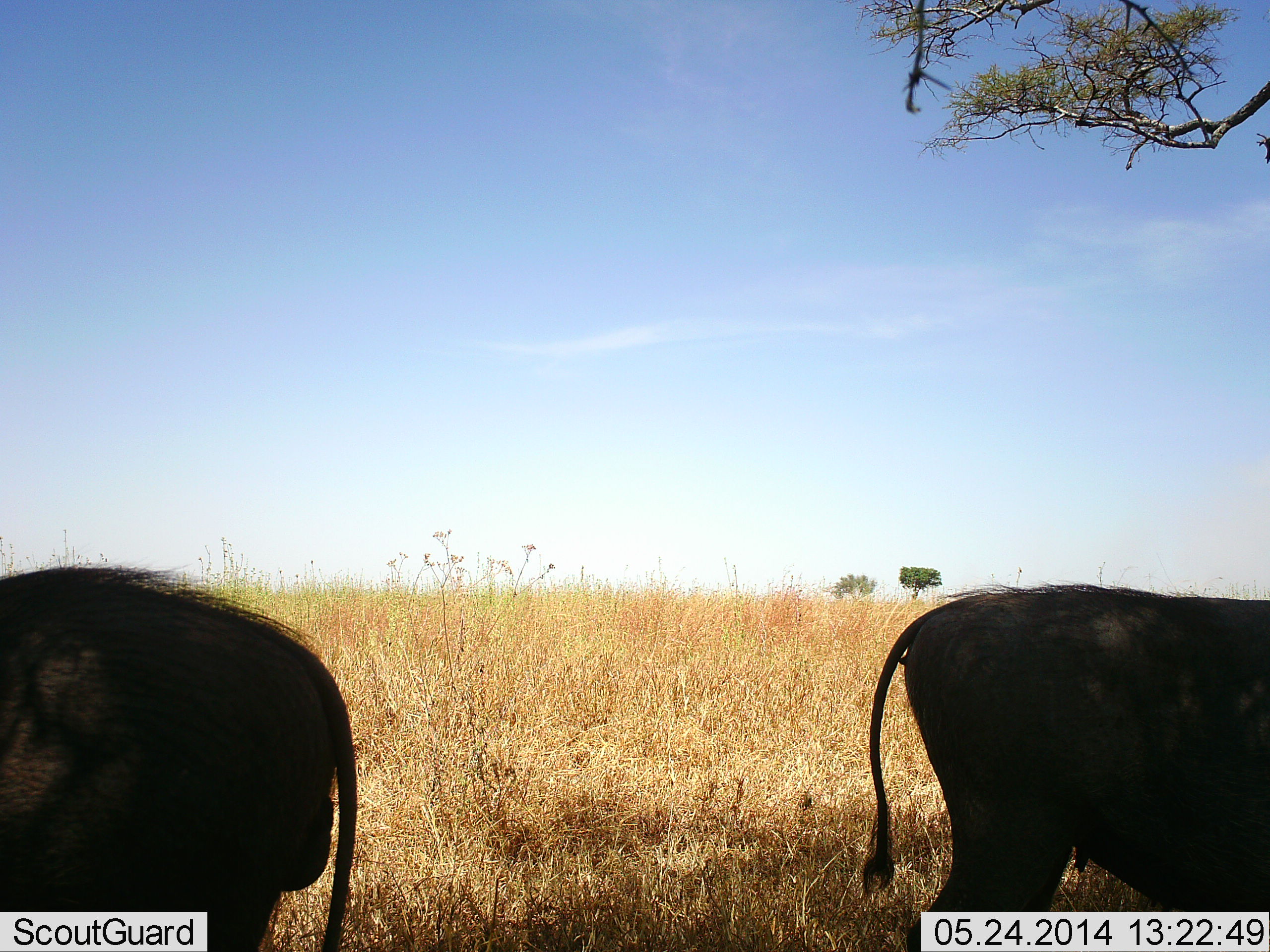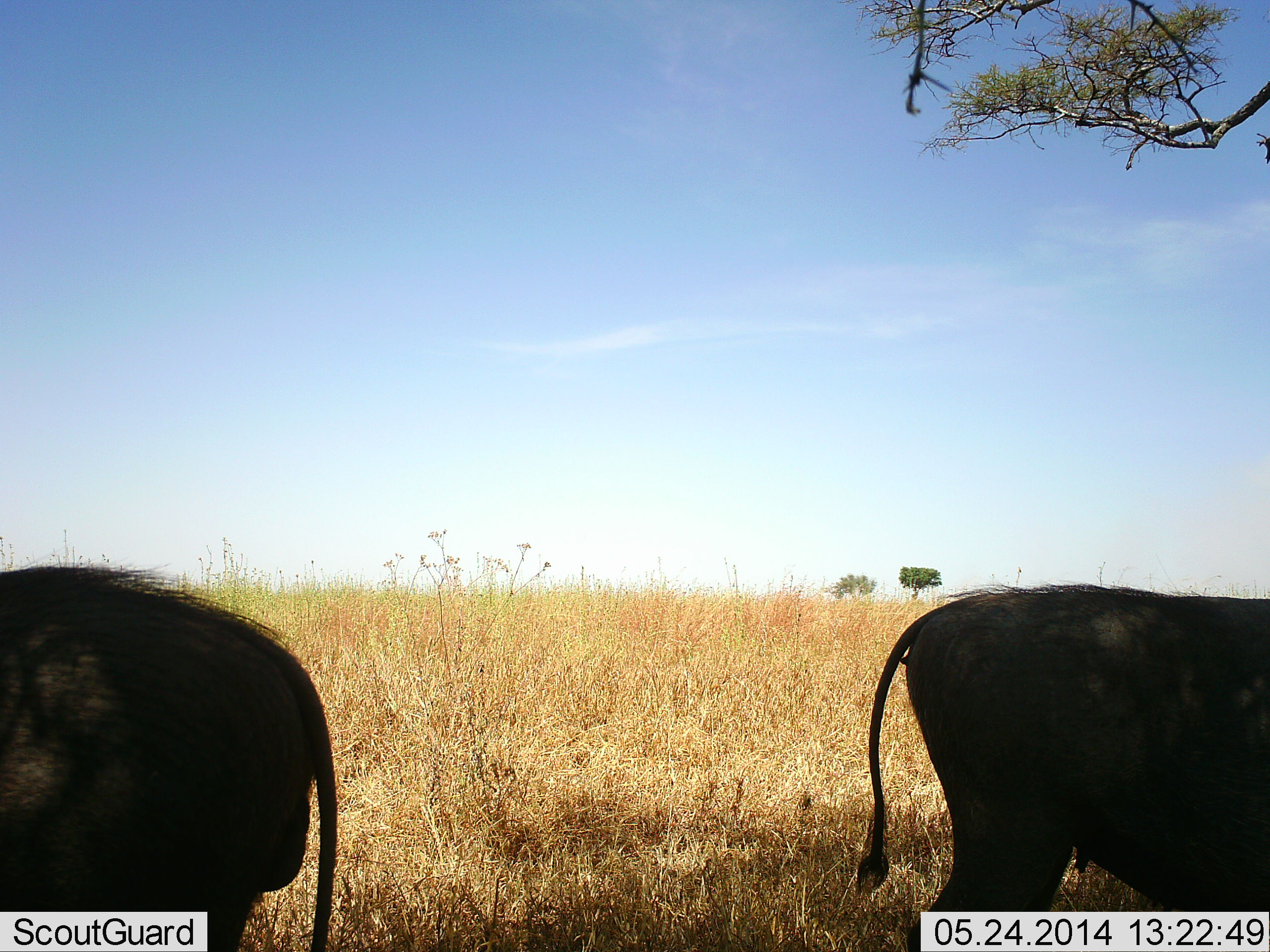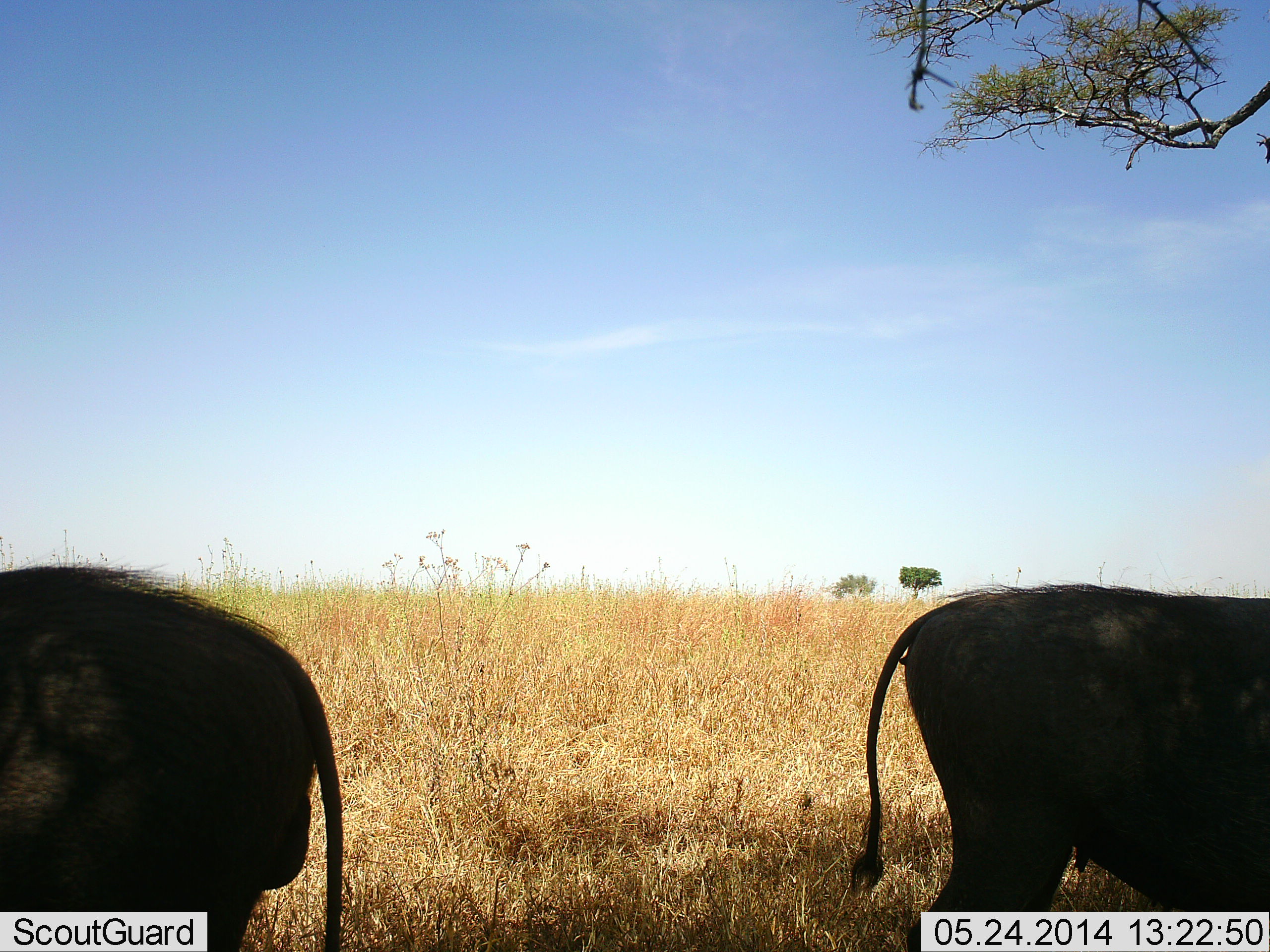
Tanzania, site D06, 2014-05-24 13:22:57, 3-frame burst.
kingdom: Animalia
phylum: Chordata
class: Mammalia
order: Artiodactyla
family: Suidae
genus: Phacochoerus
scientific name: Phacochoerus africanus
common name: warthog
Warthog (Phacochoerus africanus), count 2. Behavior (volunteer vote fractions): standing 90%, resting 10%, moving 0%, interacting 0%. Young present (vote fraction): 0%. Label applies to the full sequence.